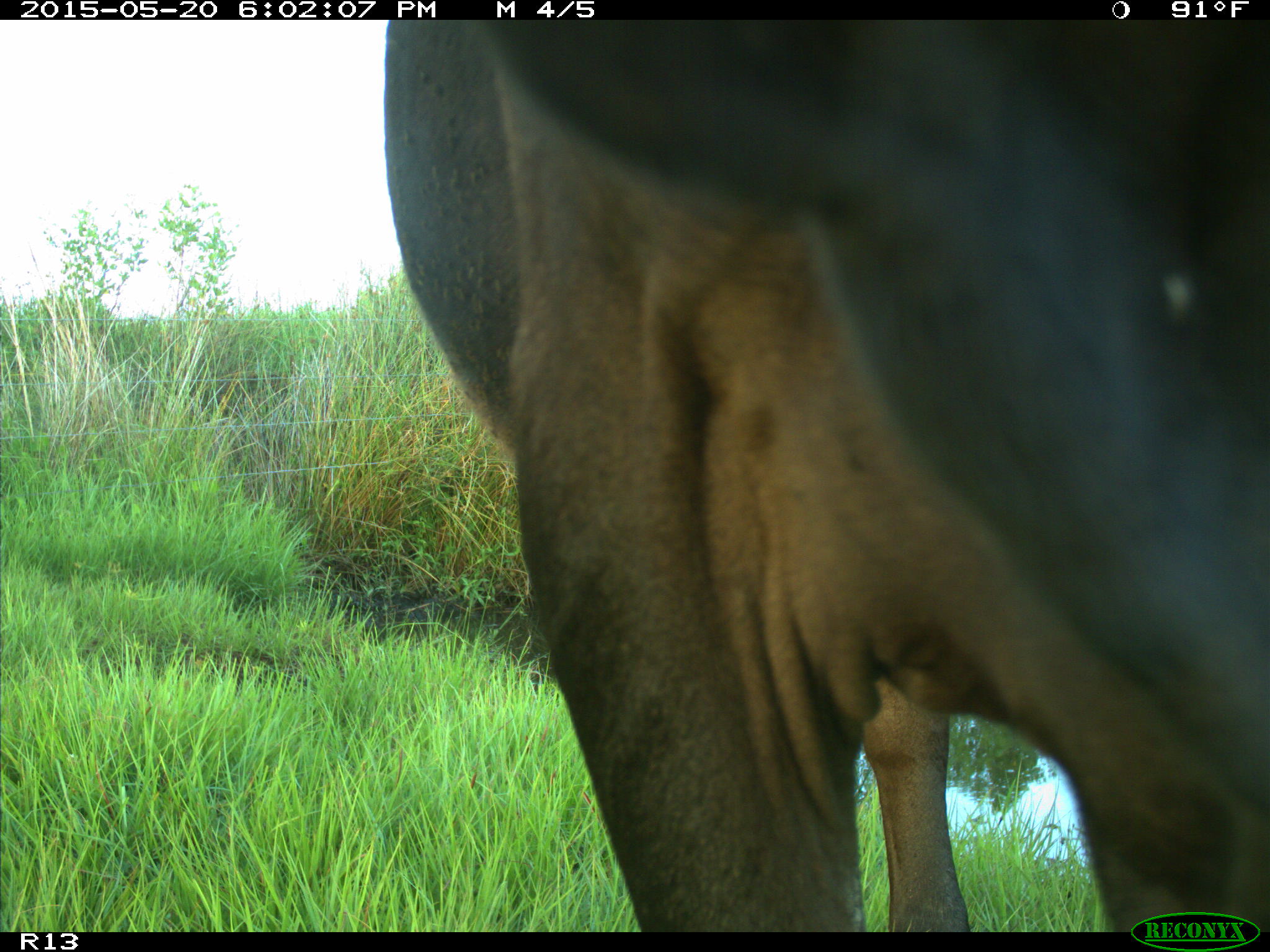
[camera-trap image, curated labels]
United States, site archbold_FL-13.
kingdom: Animalia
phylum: Chordata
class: Mammalia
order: Artiodactyla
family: Bovidae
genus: Bos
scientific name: Bos taurus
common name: domestic cow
Bos taurus (domestic cow).